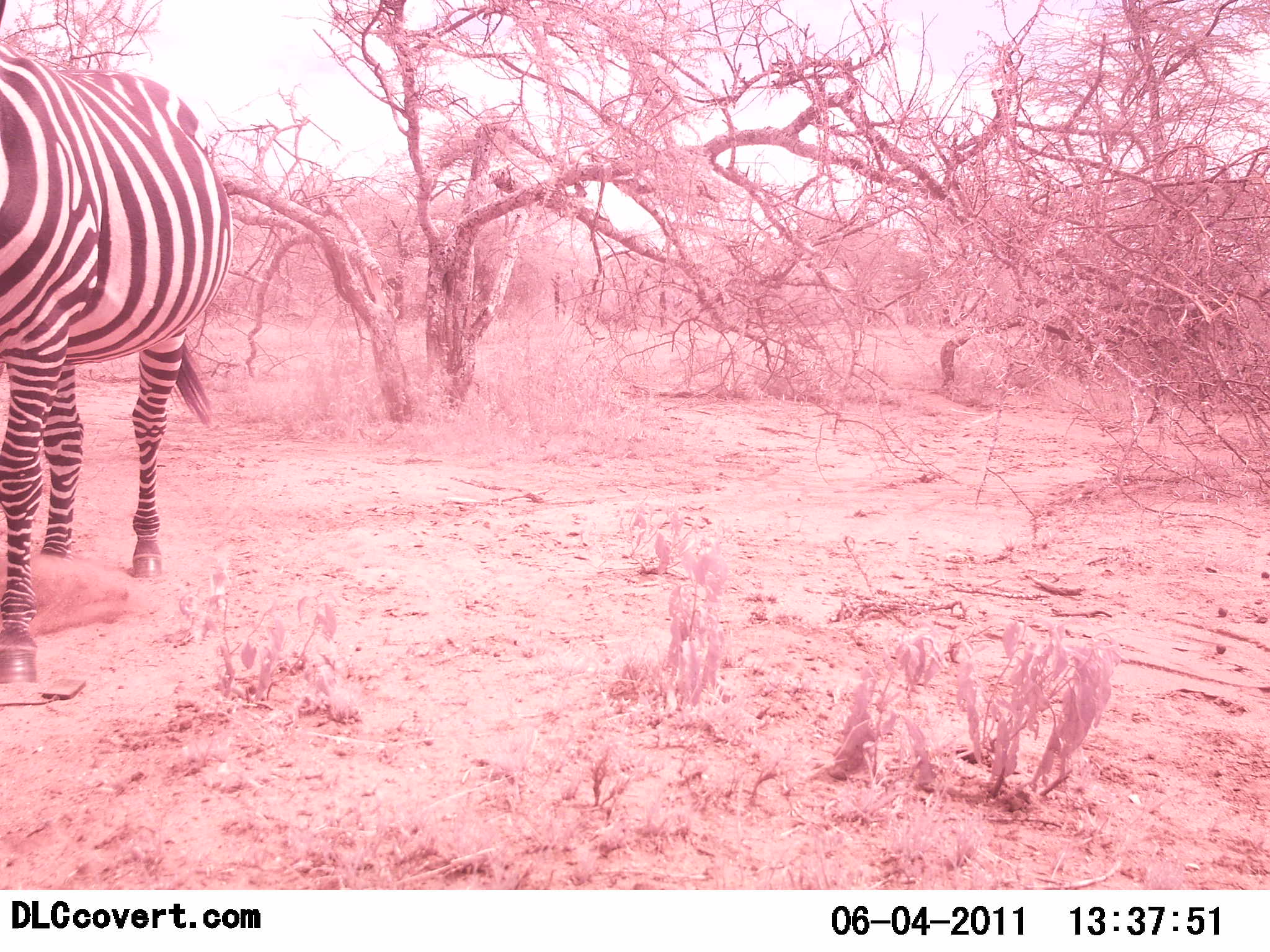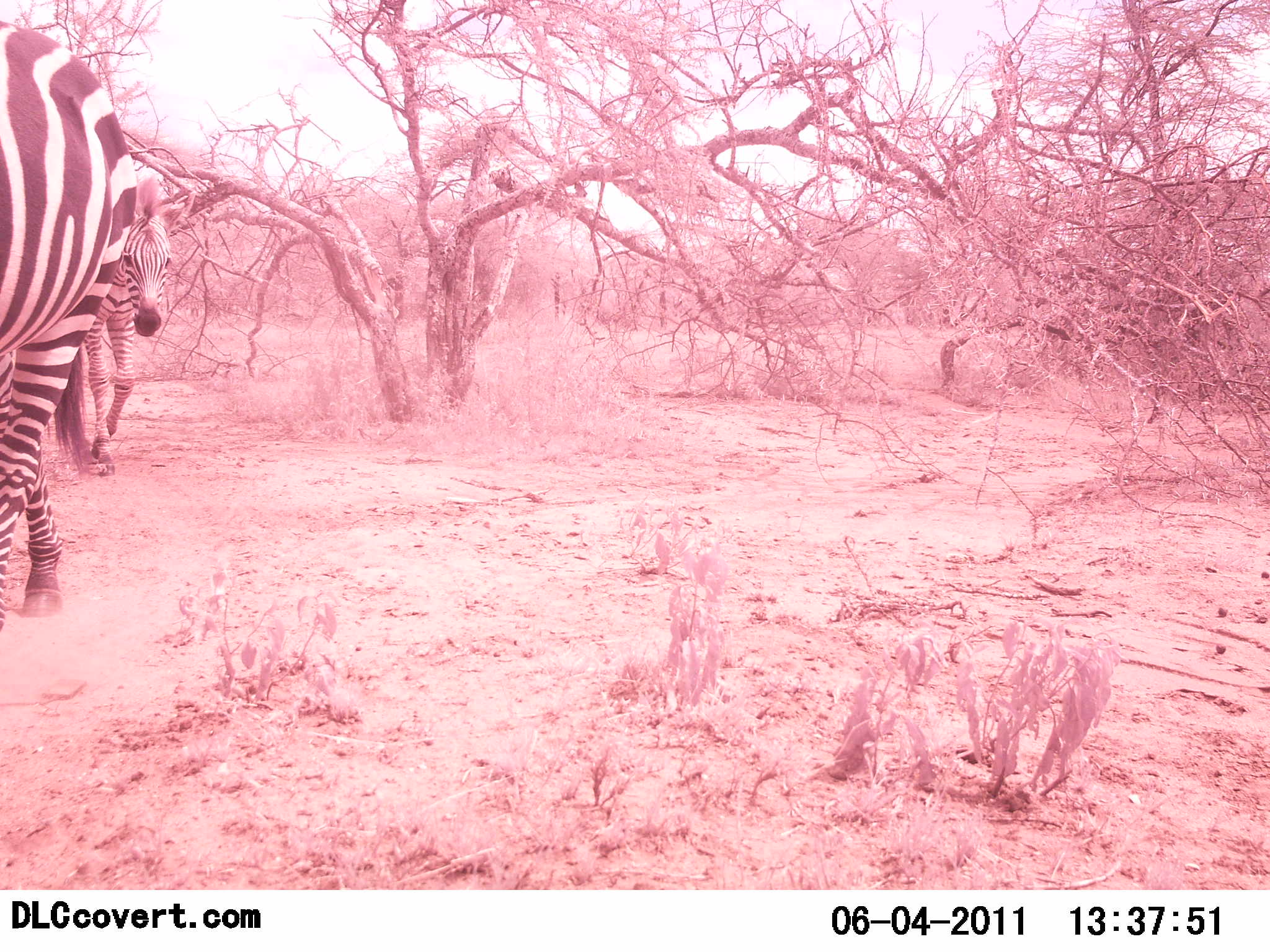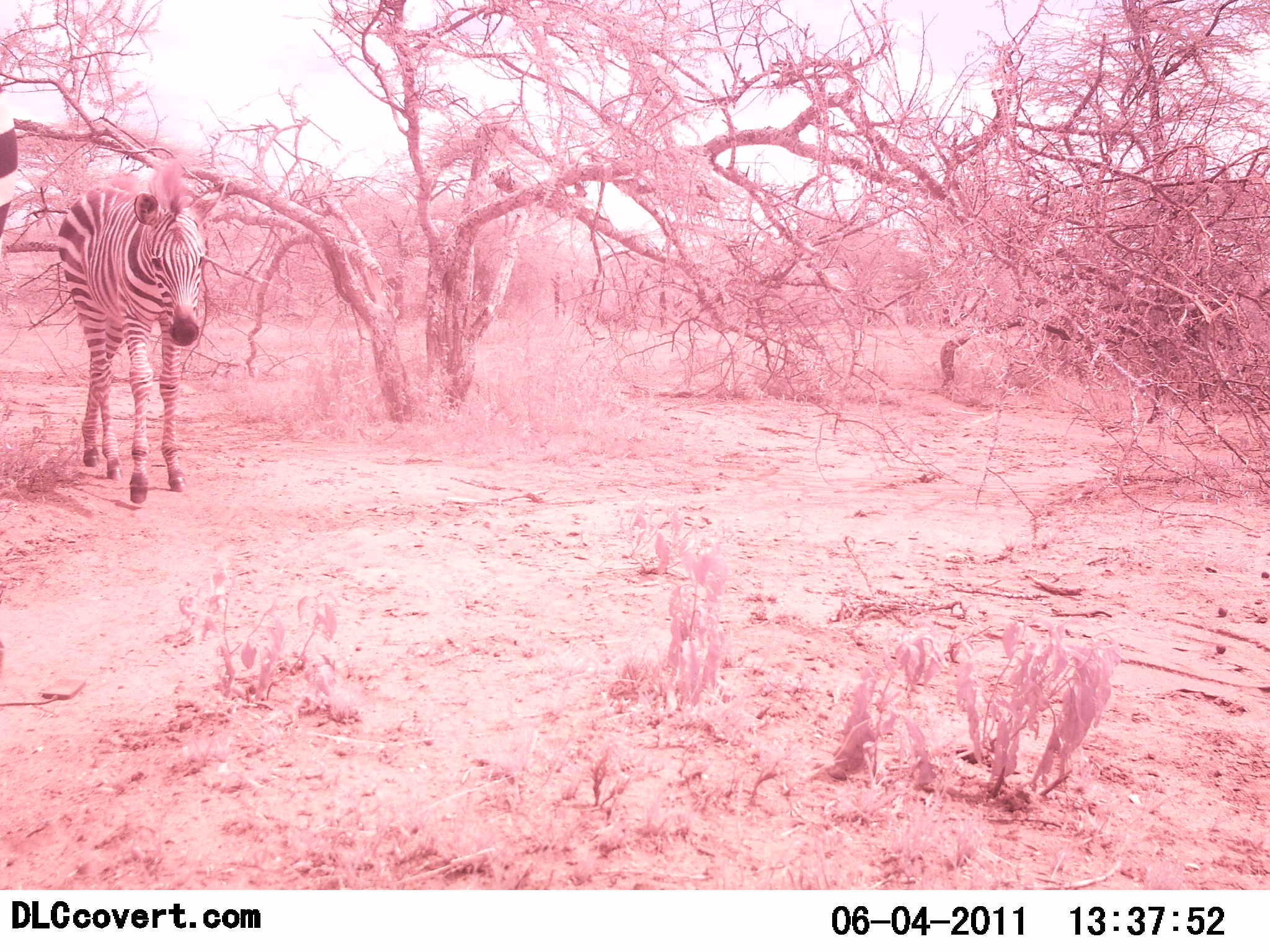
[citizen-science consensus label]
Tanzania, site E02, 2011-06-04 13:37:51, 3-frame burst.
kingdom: Animalia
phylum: Chordata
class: Mammalia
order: Perissodactyla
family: Equidae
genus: Equus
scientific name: Equus quagga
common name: plains zebra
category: zebra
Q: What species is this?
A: Zebra (plains zebra) (Equus quagga).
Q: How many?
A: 2.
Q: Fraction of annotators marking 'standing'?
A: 0%.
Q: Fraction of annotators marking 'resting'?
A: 0%.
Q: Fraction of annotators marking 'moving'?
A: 100%.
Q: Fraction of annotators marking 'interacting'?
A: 0%.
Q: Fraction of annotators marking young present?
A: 40%.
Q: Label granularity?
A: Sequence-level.